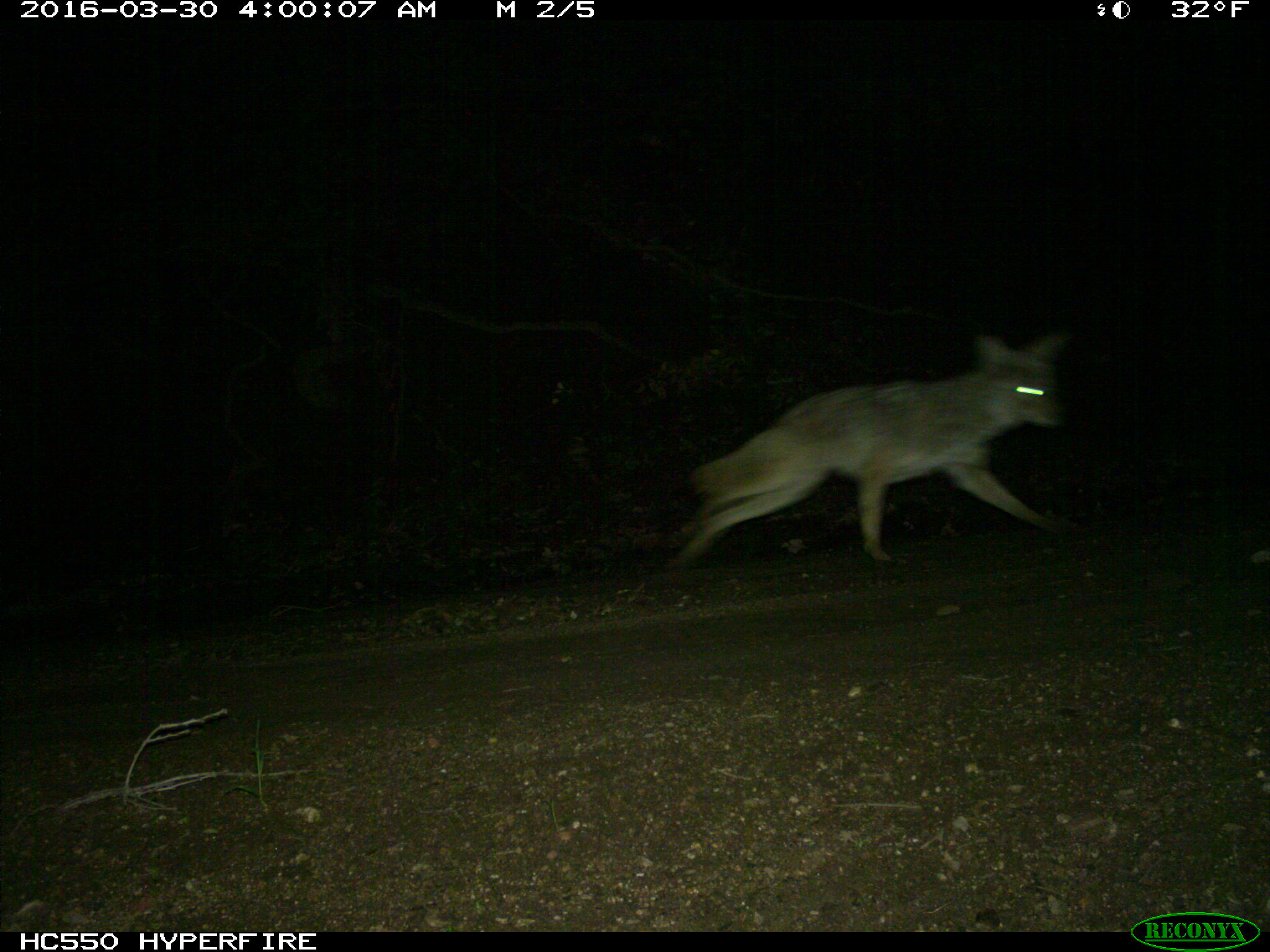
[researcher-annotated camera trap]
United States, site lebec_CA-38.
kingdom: Animalia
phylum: Chordata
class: Mammalia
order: Carnivora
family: Canidae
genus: Canis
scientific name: Canis latrans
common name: coyote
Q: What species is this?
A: Canis latrans (coyote).